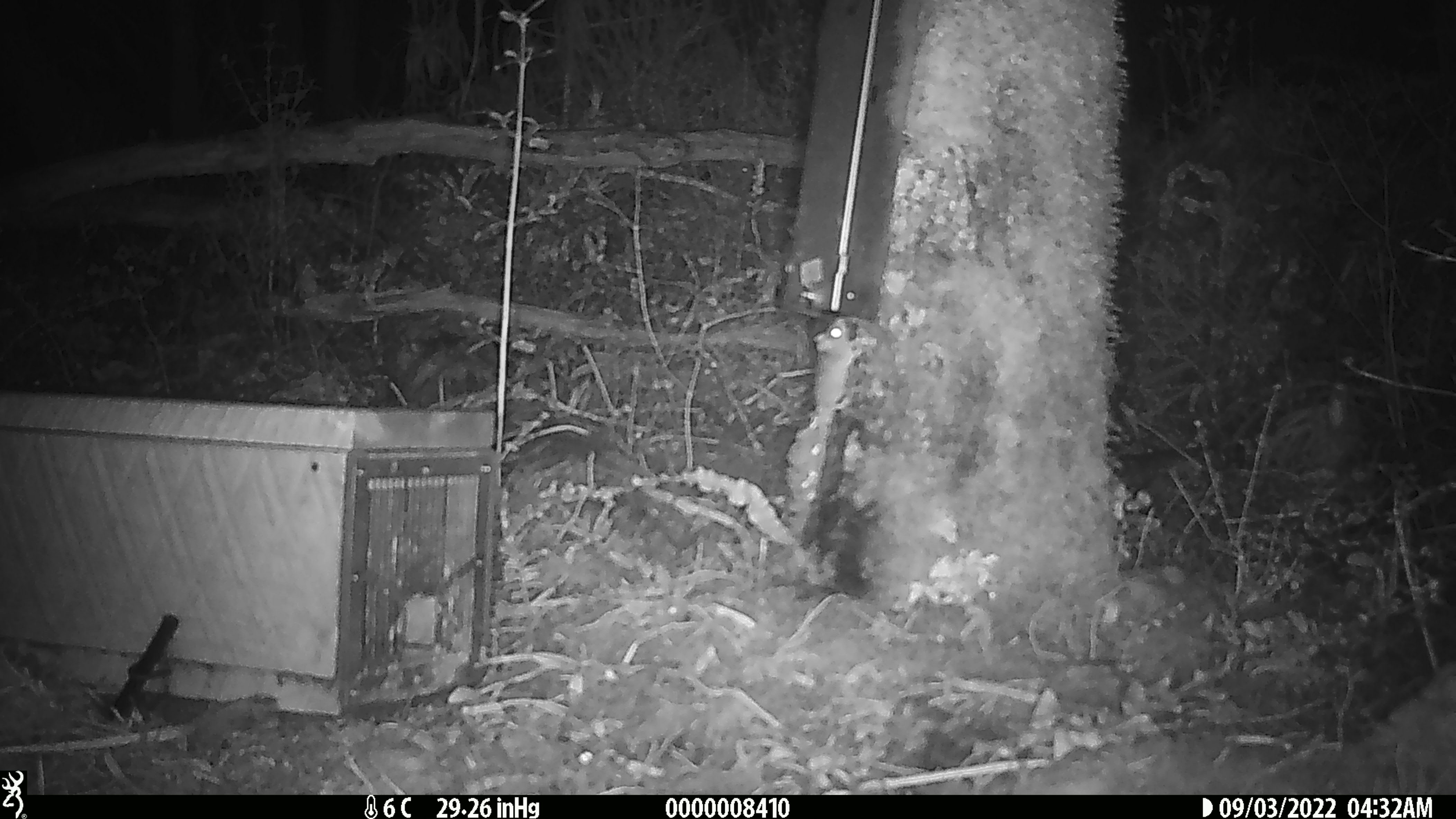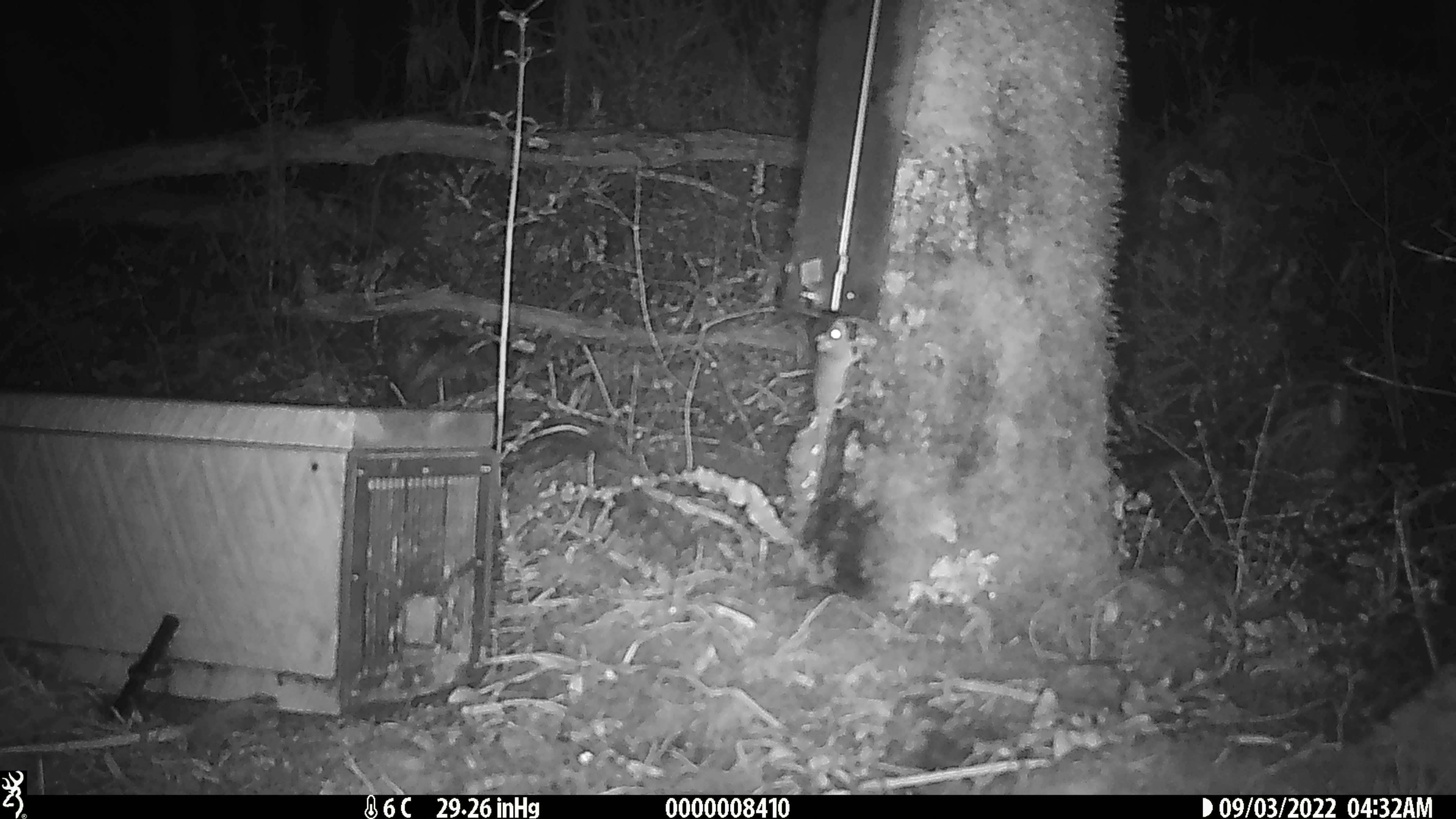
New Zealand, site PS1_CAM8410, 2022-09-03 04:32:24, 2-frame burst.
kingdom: Animalia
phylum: Chordata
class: Mammalia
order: Rodentia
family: Muridae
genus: Mus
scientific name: Mus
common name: mouse